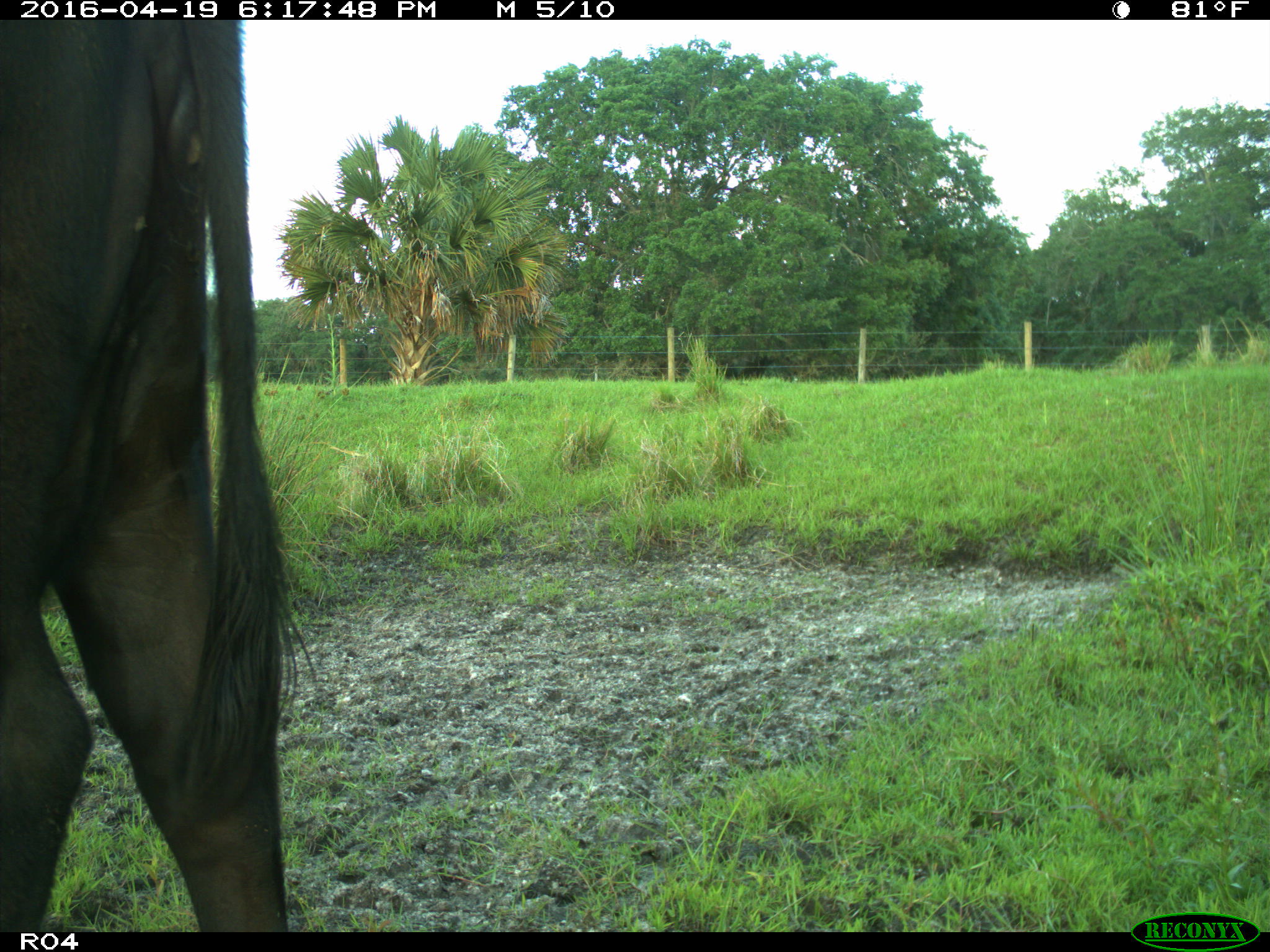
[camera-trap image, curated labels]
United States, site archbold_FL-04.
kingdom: Animalia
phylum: Chordata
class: Mammalia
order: Artiodactyla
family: Bovidae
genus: Bos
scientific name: Bos taurus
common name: domestic cow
Bos taurus (domestic cow).